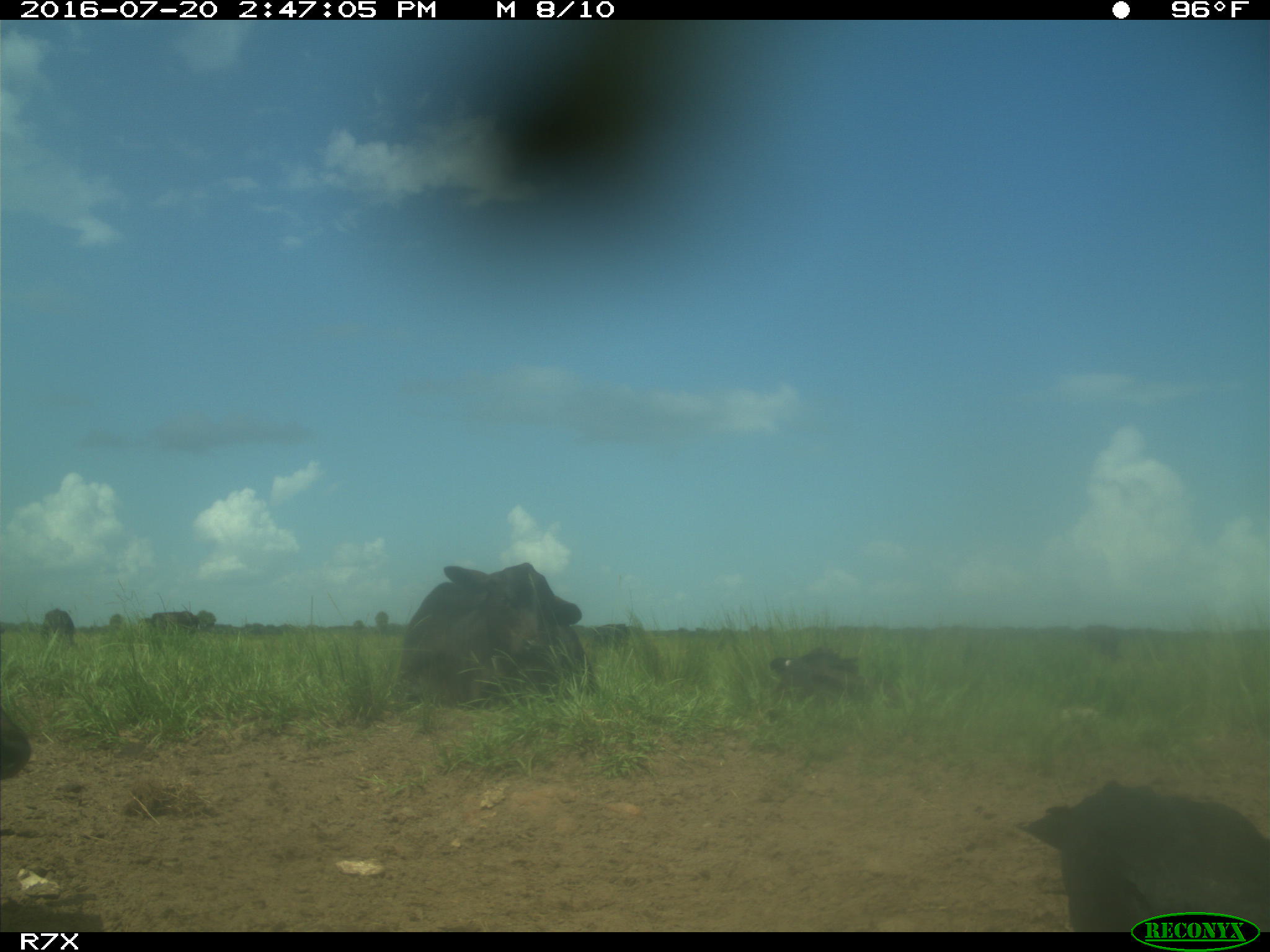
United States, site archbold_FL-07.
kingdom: Animalia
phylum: Chordata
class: Mammalia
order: Artiodactyla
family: Bovidae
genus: Bos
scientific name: Bos taurus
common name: domestic cow